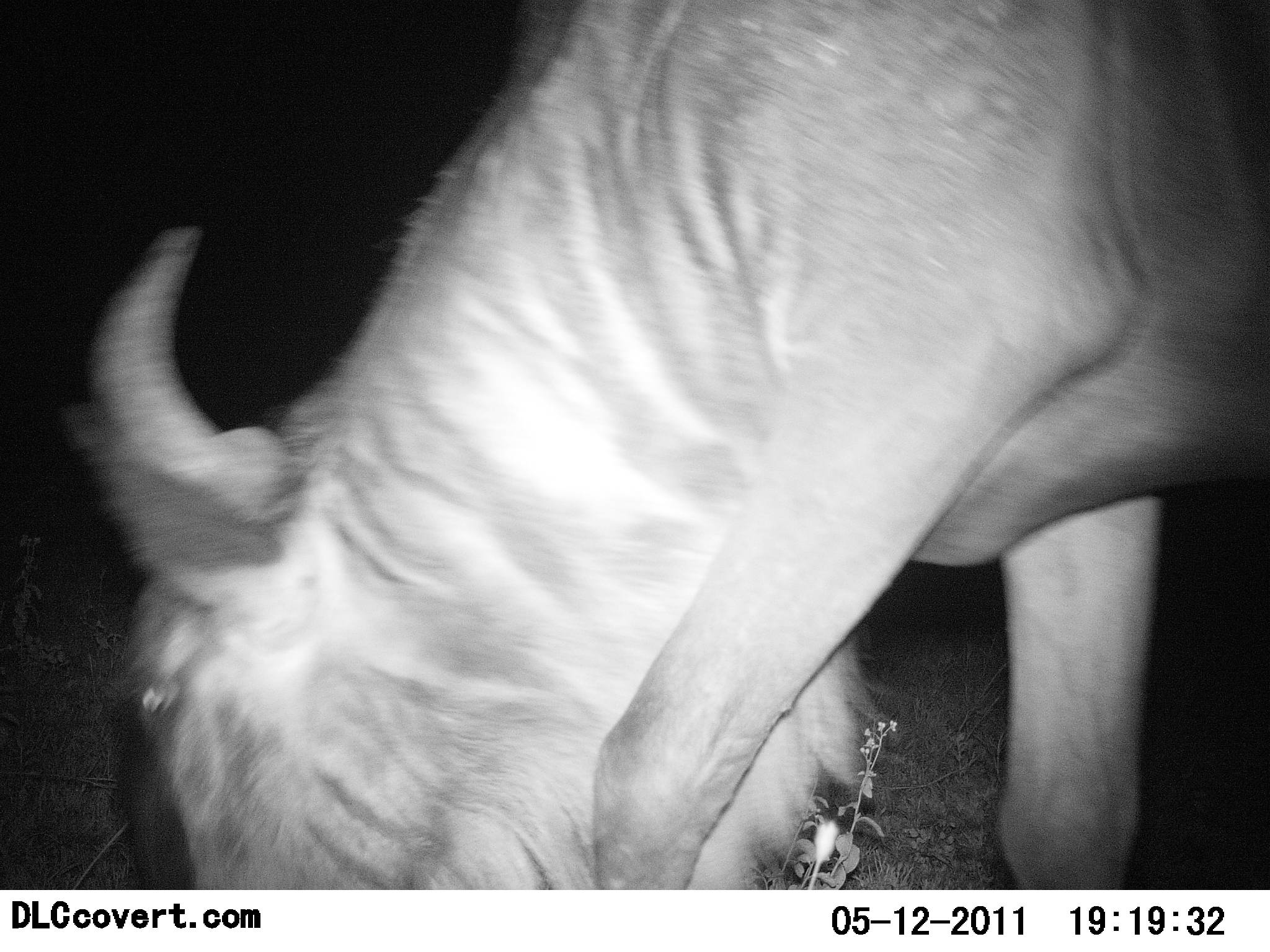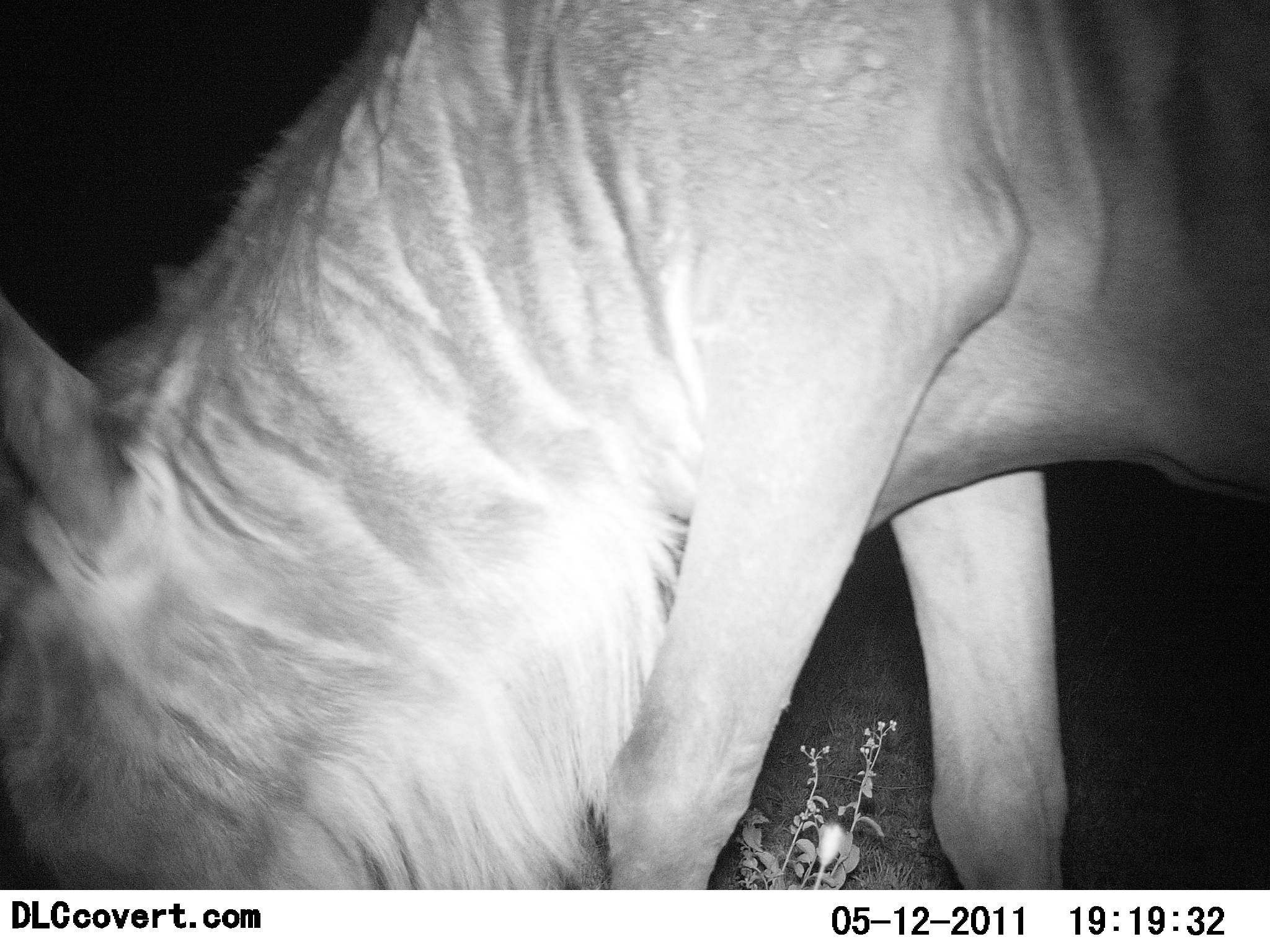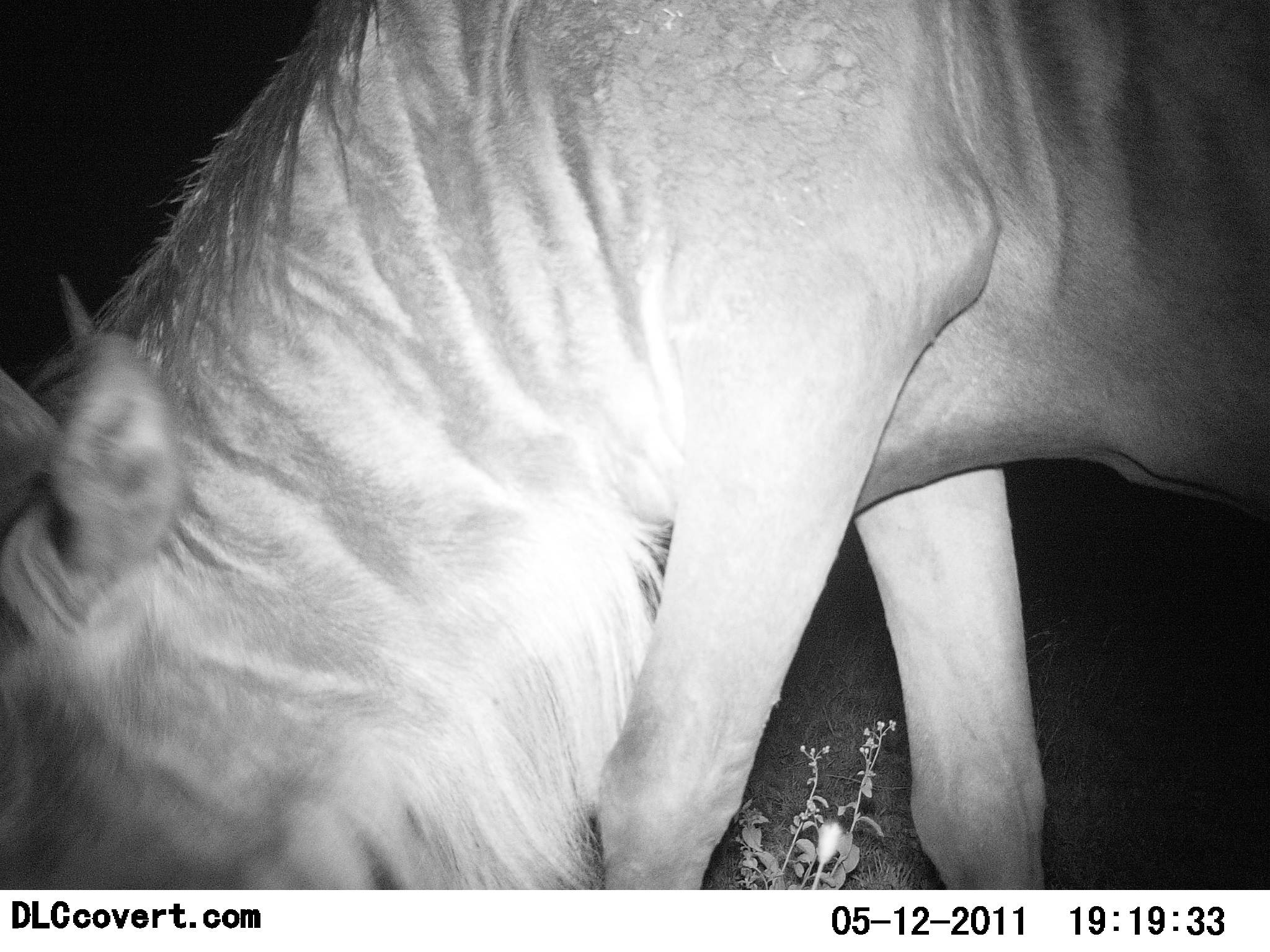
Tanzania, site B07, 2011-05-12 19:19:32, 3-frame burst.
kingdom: Animalia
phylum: Chordata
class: Mammalia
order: Artiodactyla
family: Bovidae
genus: Connochaetes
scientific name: Connochaetes taurinus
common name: blue wildebeest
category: wildebeest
Wildebeest (blue wildebeest) (Connochaetes taurinus), count 1. Behavior (volunteer vote fractions): standing 23%, resting 0%, moving 0%, interacting 0%. Young present (vote fraction): 0%. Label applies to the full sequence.